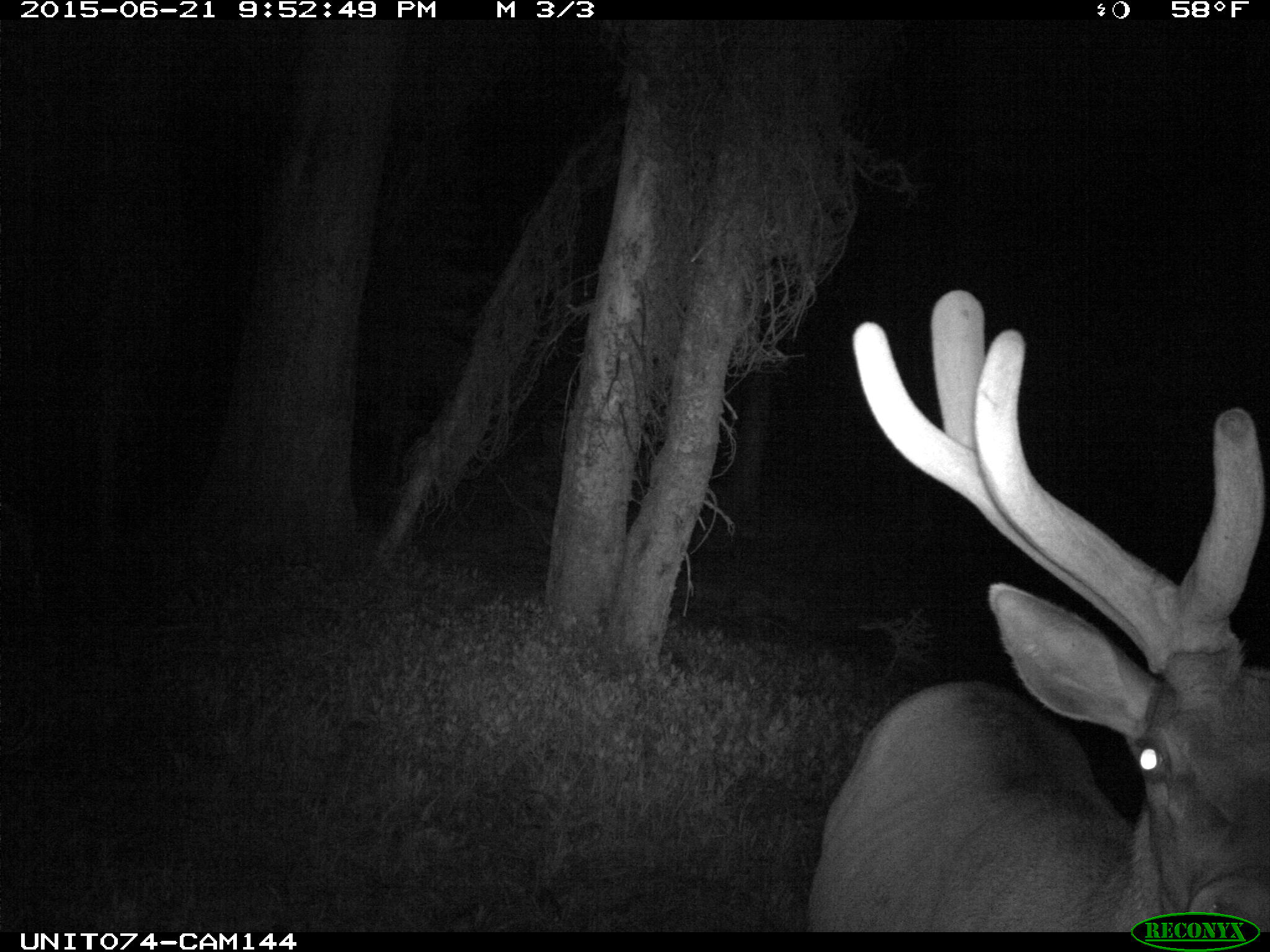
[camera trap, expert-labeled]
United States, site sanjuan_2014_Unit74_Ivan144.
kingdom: Animalia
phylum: Chordata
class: Mammalia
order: Artiodactyla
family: Cervidae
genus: Cervus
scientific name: Cervus elaphus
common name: red deer